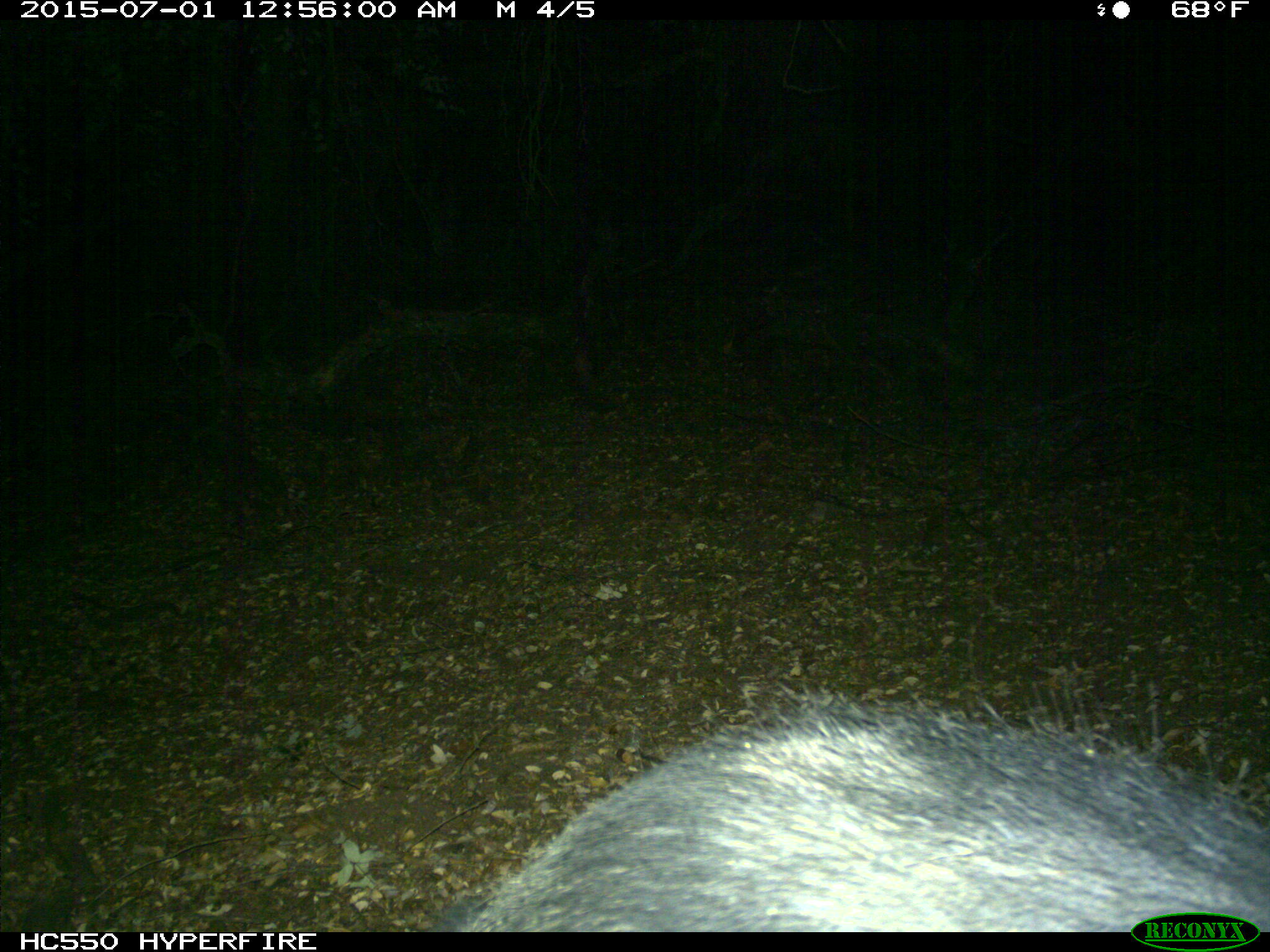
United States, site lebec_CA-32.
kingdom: Animalia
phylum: Chordata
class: Mammalia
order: Artiodactyla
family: Suidae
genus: Sus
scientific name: Sus scrofa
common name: wild boar